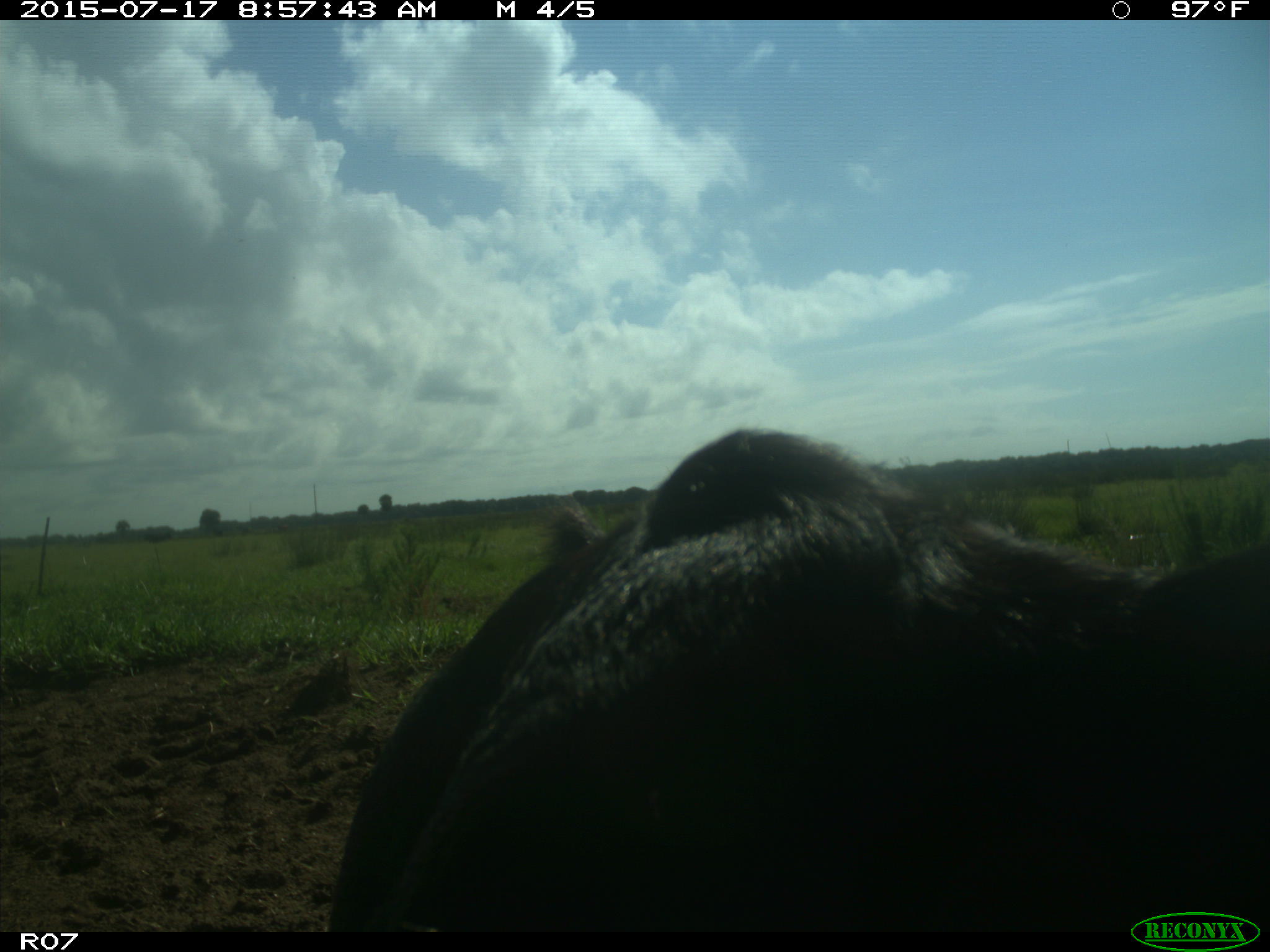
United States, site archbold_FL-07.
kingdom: Animalia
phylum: Chordata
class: Mammalia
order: Artiodactyla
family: Bovidae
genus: Bos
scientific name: Bos taurus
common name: domestic cow